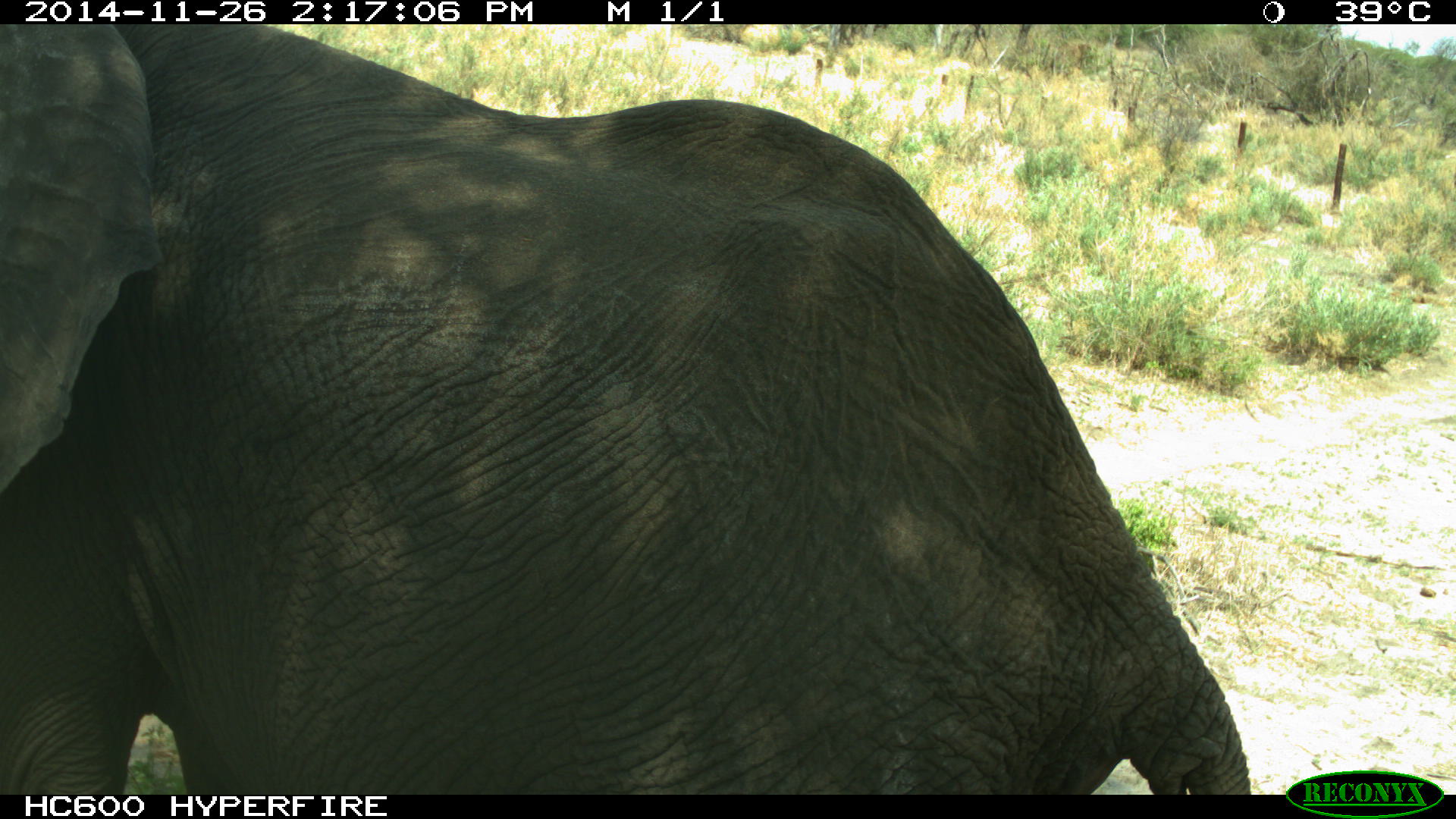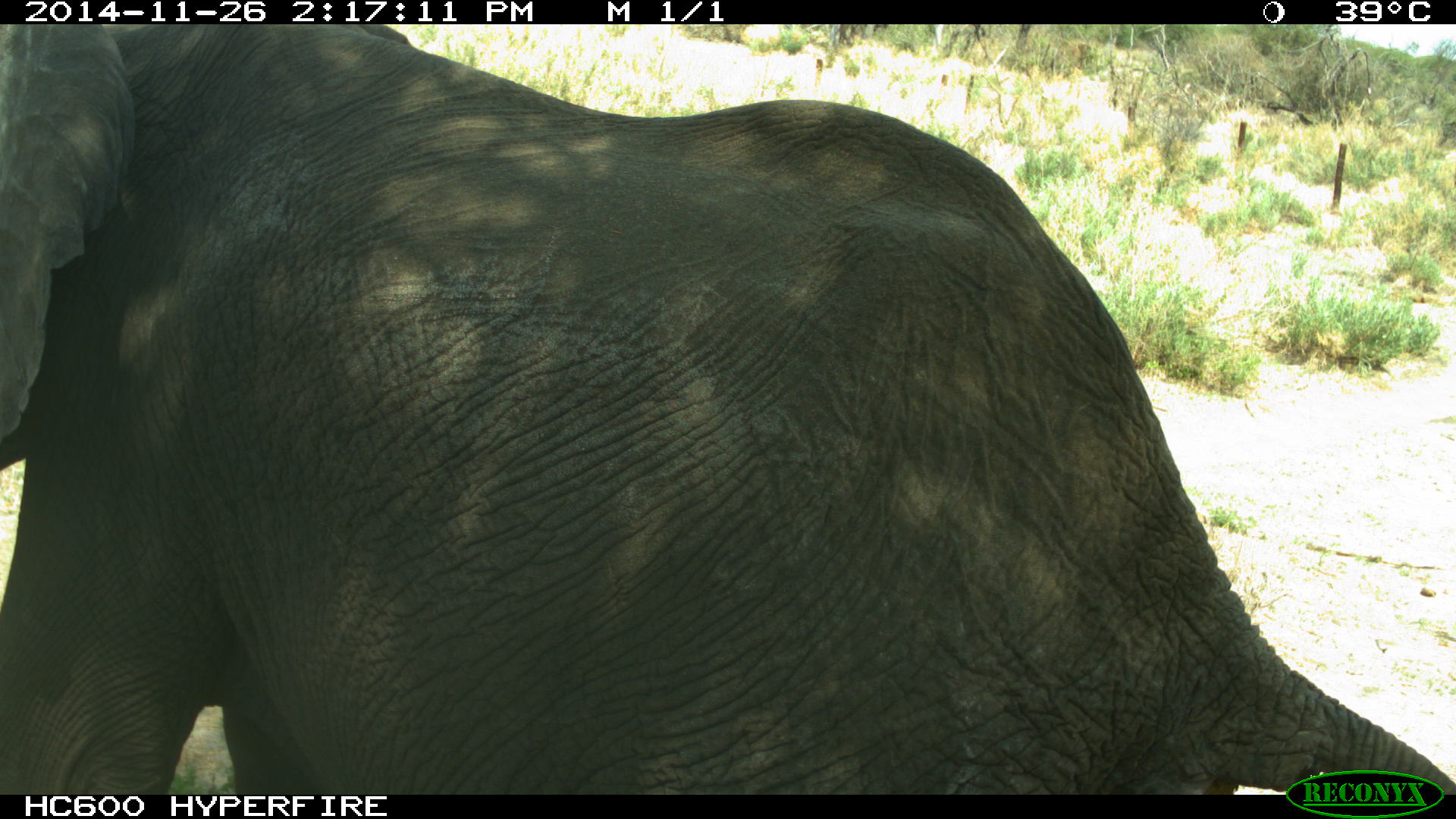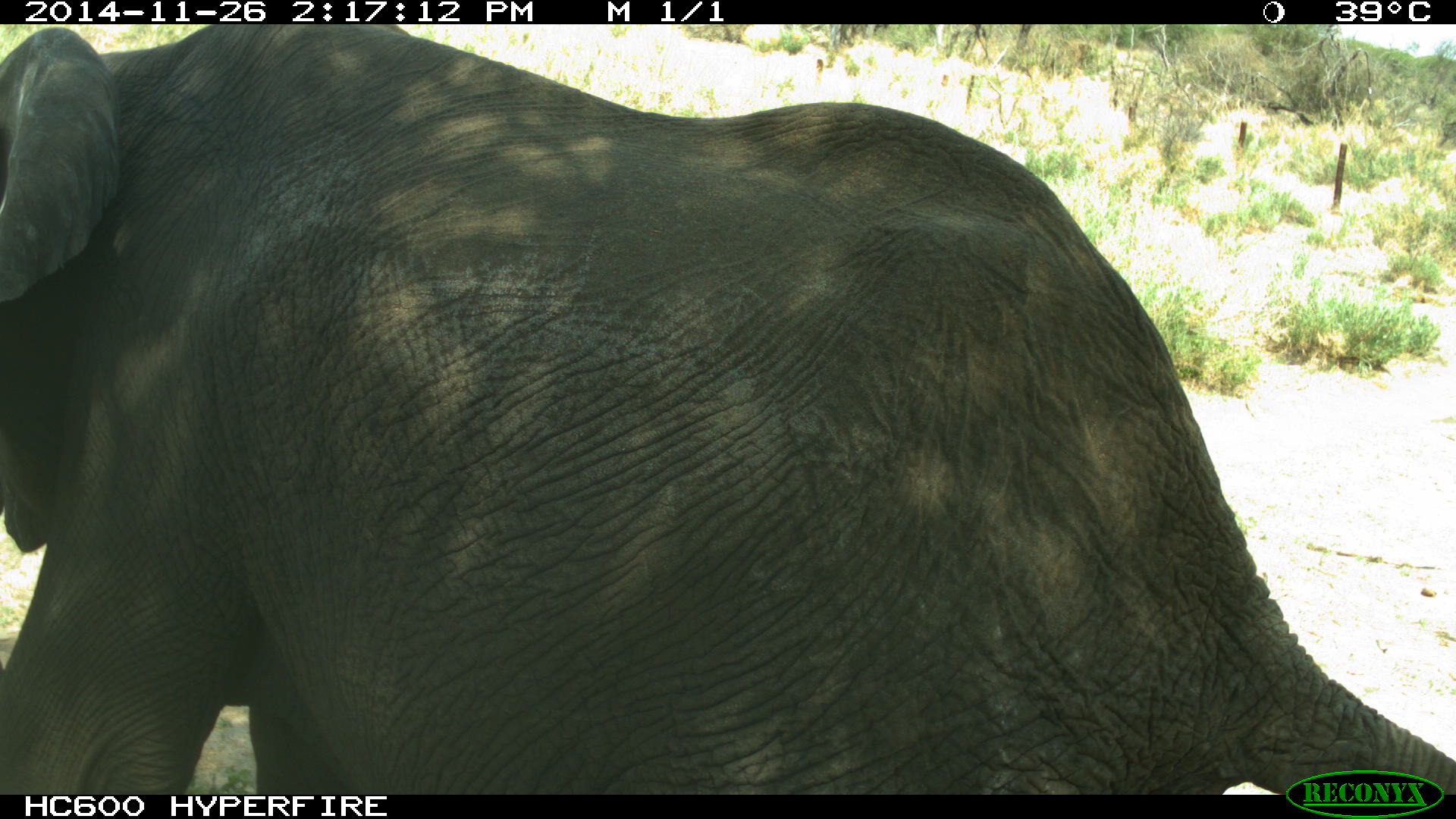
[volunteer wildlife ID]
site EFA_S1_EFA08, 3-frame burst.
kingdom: Animalia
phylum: Chordata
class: Mammalia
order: Proboscidea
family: Elephantidae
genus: Loxodonta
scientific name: Loxodonta africana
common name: african bush elephant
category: elephant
Elephant (african bush elephant) (Loxodonta africana), count 1. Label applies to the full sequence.